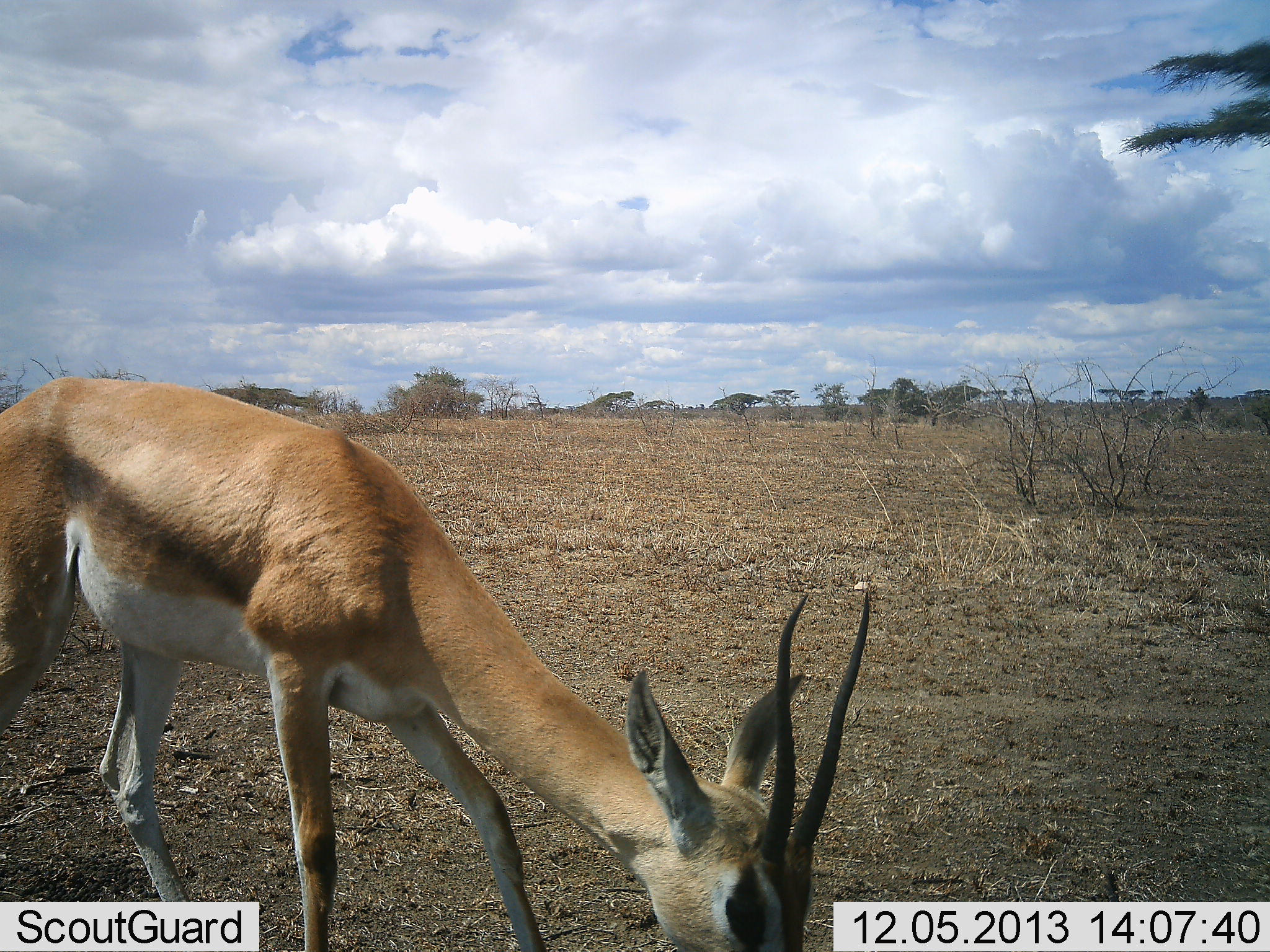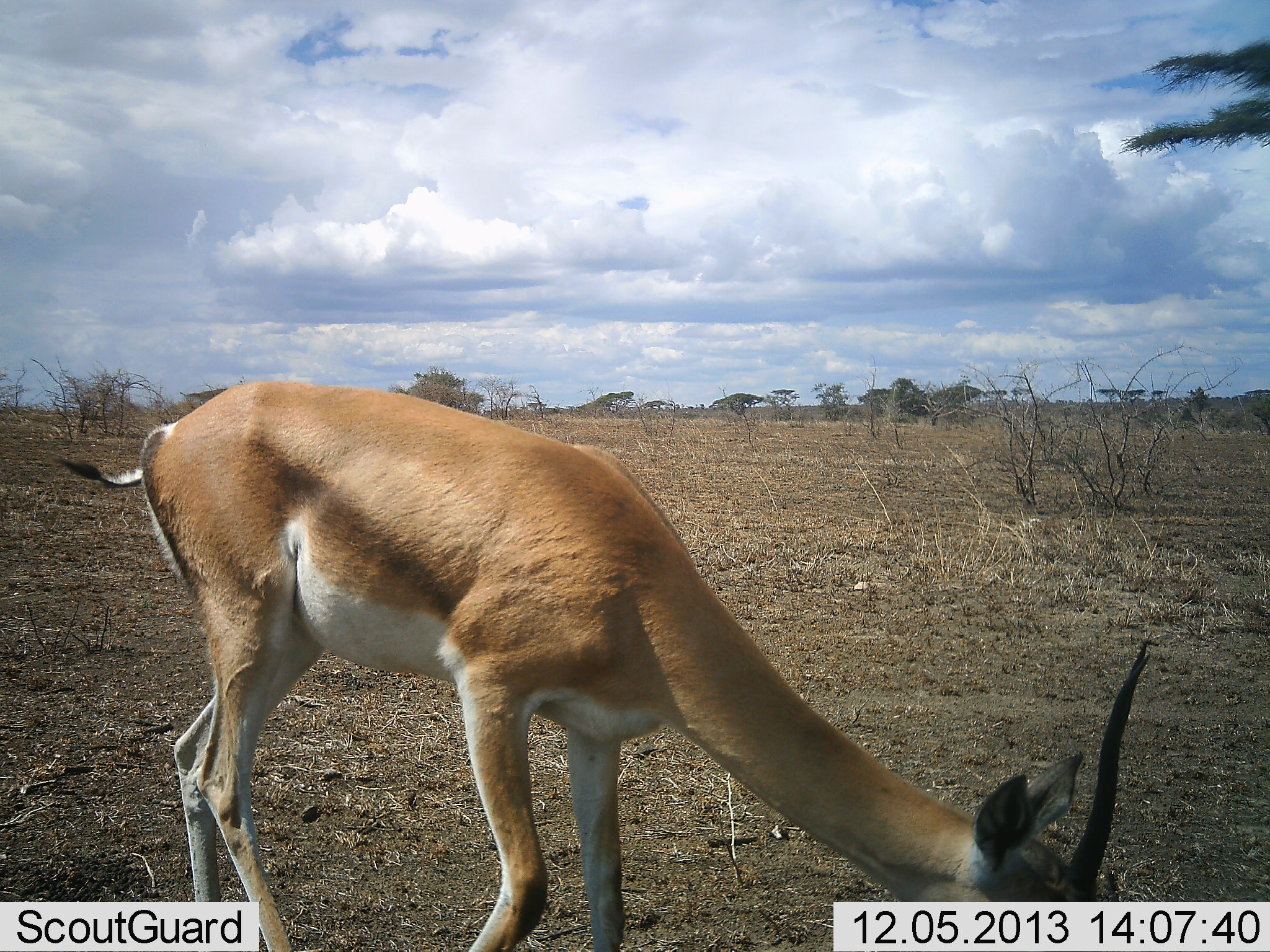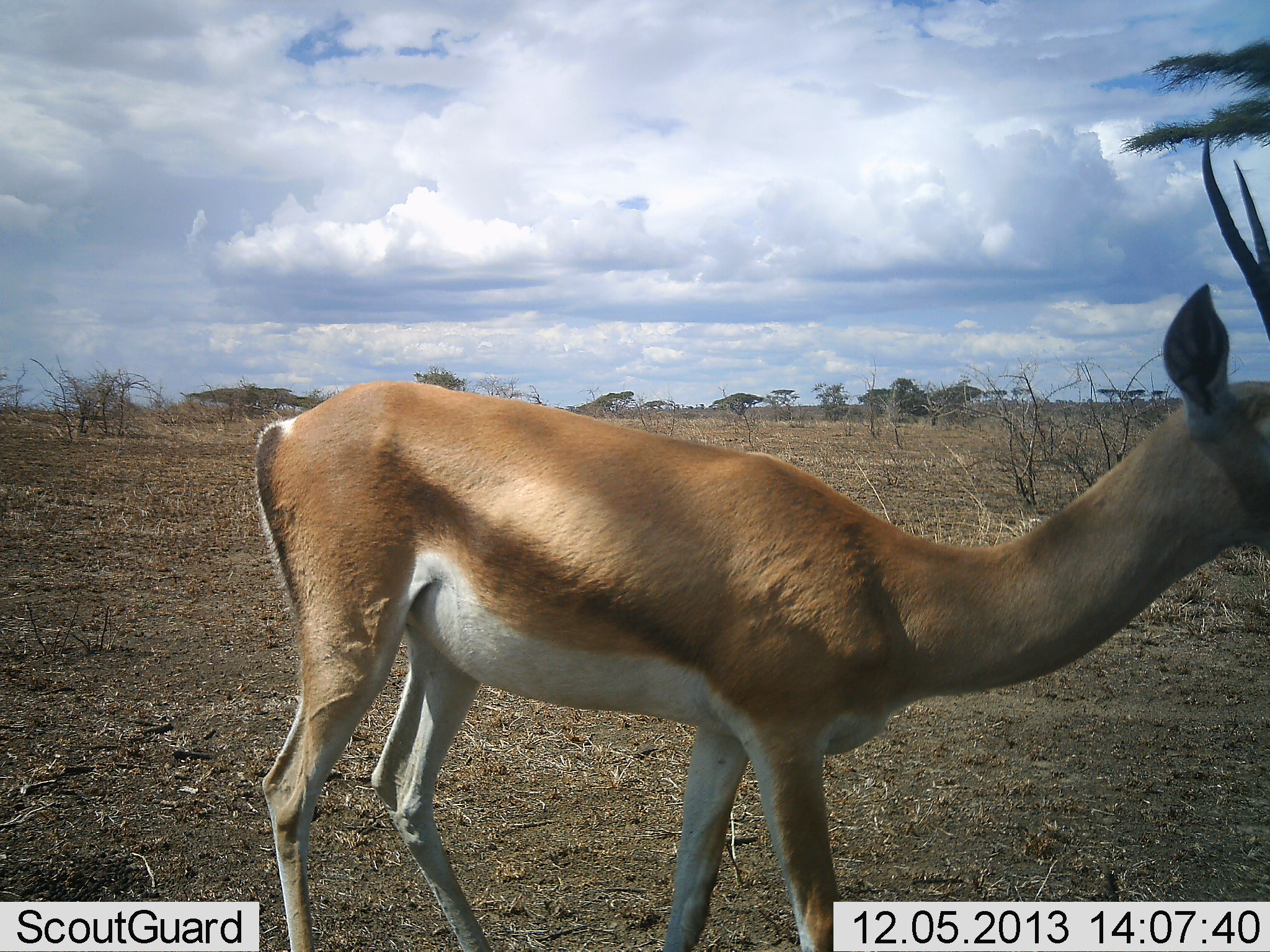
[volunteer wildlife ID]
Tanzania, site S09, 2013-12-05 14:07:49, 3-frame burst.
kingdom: Animalia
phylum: Chordata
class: Mammalia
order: Artiodactyla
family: Bovidae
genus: Nanger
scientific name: Nanger granti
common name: grant's gazelle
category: gazellegrants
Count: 1.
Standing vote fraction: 10%.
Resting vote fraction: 0%.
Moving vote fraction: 70%.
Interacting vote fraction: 0%.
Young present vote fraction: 0%.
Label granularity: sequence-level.